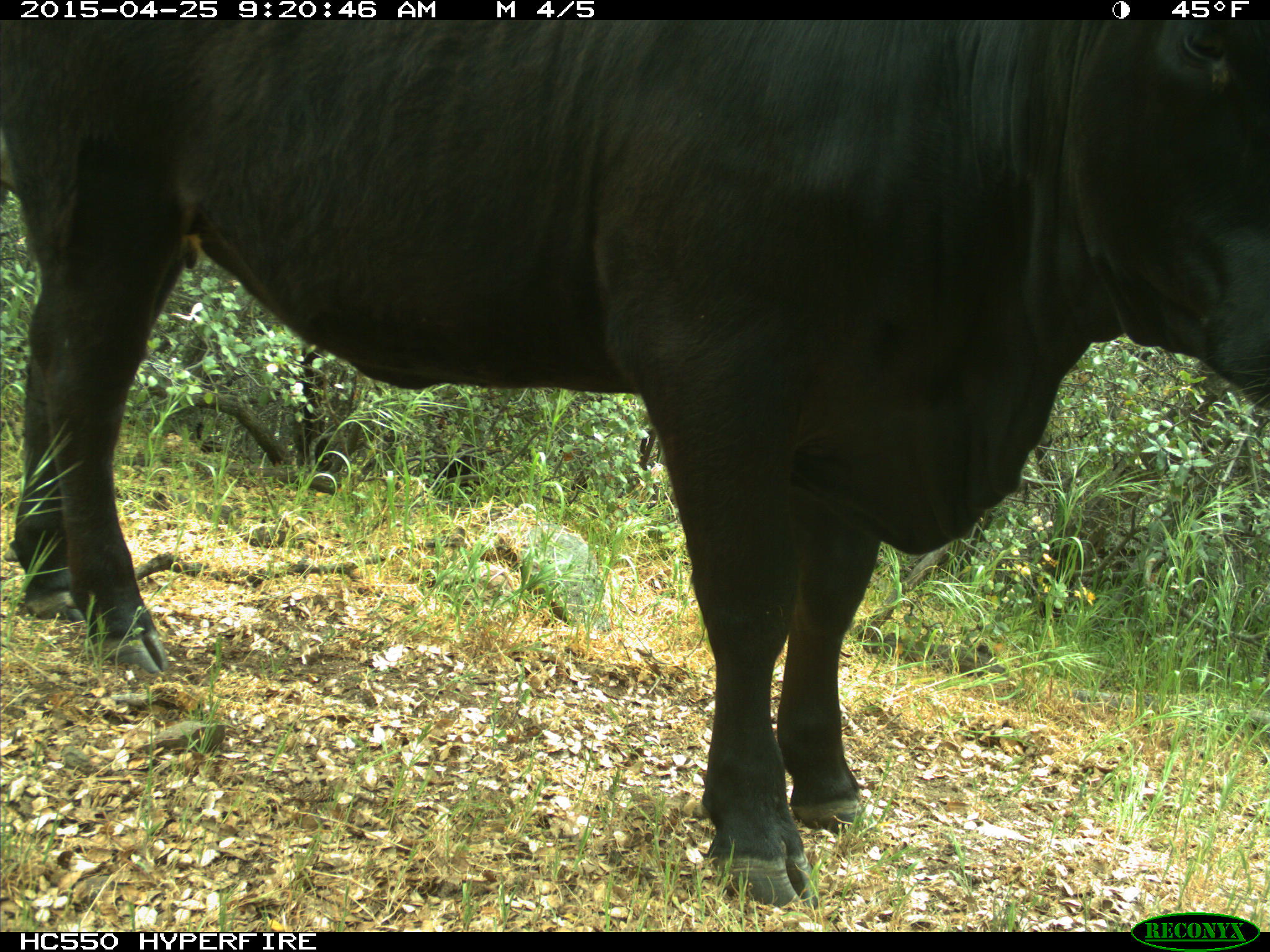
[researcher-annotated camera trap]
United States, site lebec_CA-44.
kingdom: Animalia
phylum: Chordata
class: Mammalia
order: Artiodactyla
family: Suidae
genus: Sus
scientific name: Sus scrofa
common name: wild boar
Sus scrofa (wild boar).